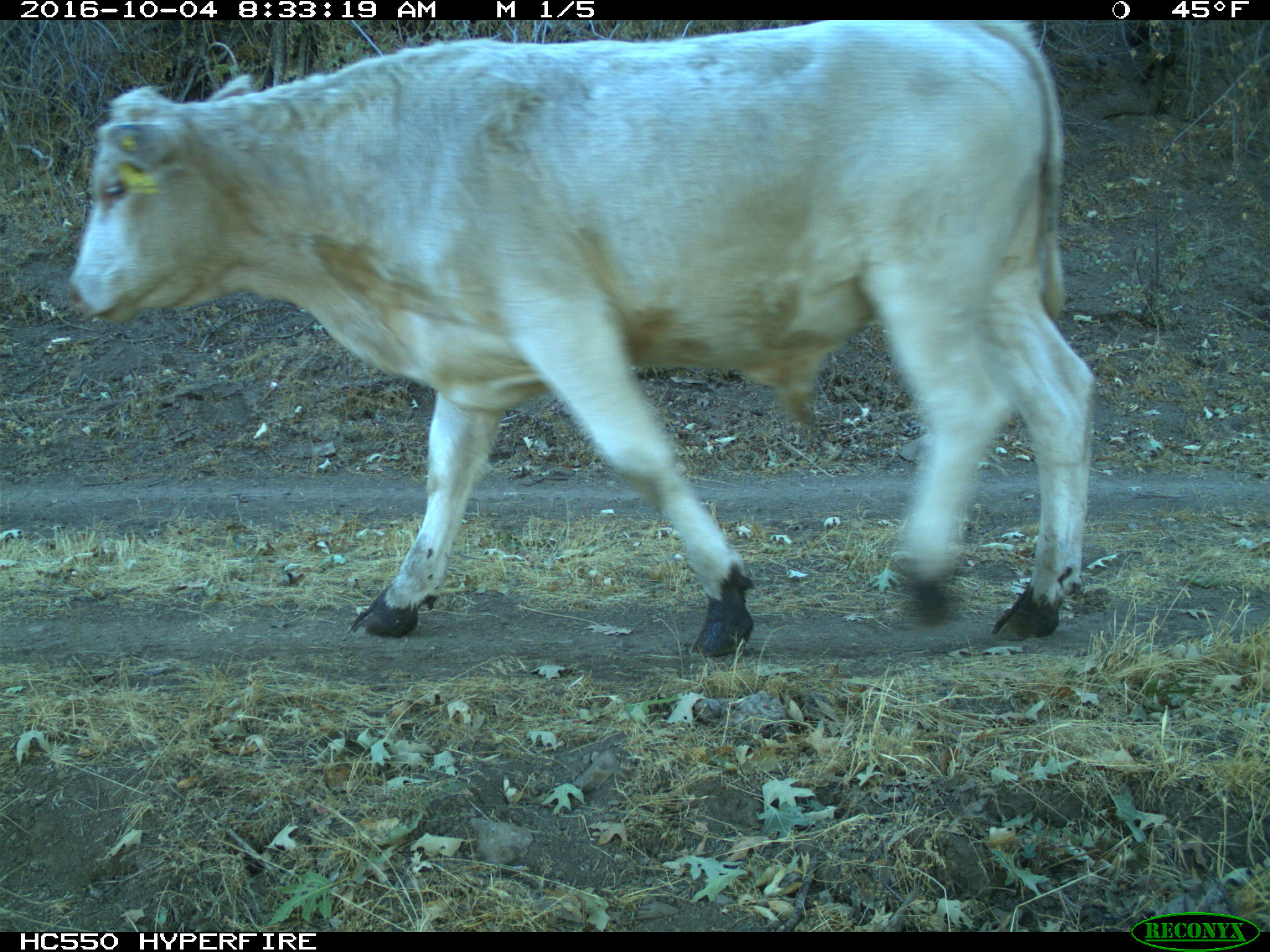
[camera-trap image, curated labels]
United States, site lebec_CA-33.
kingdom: Animalia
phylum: Chordata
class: Mammalia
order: Artiodactyla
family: Bovidae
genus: Bos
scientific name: Bos taurus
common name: domestic cow